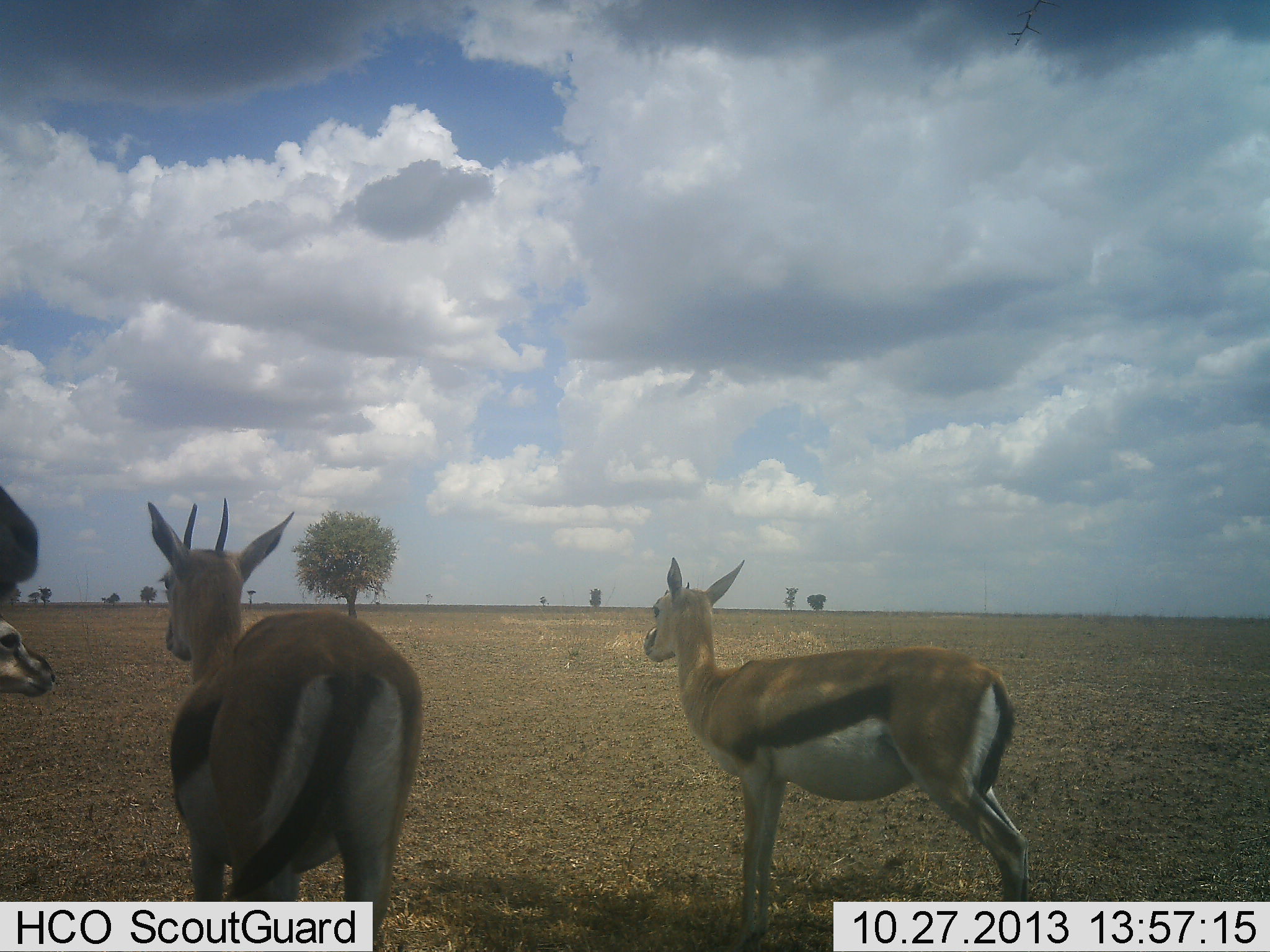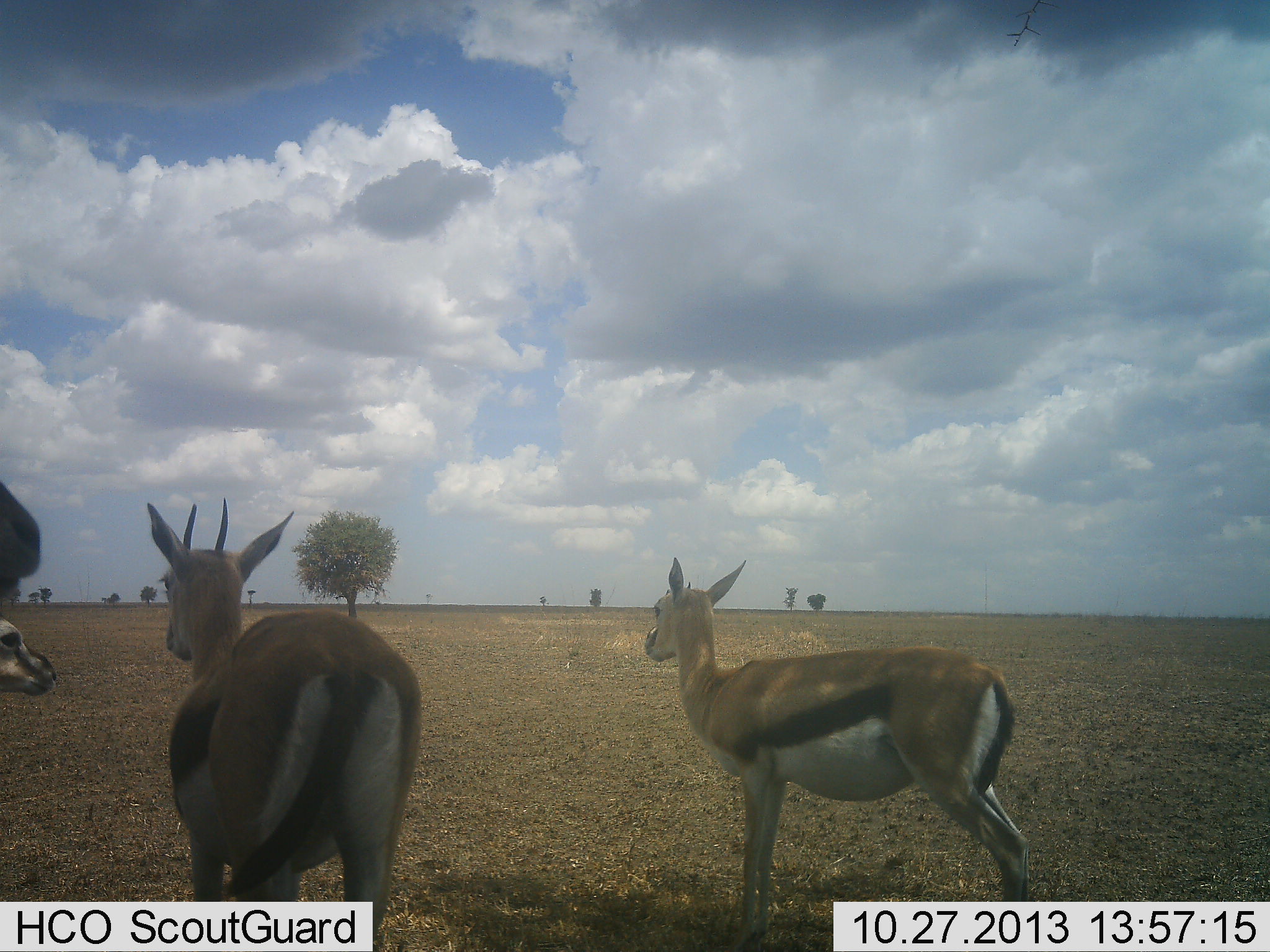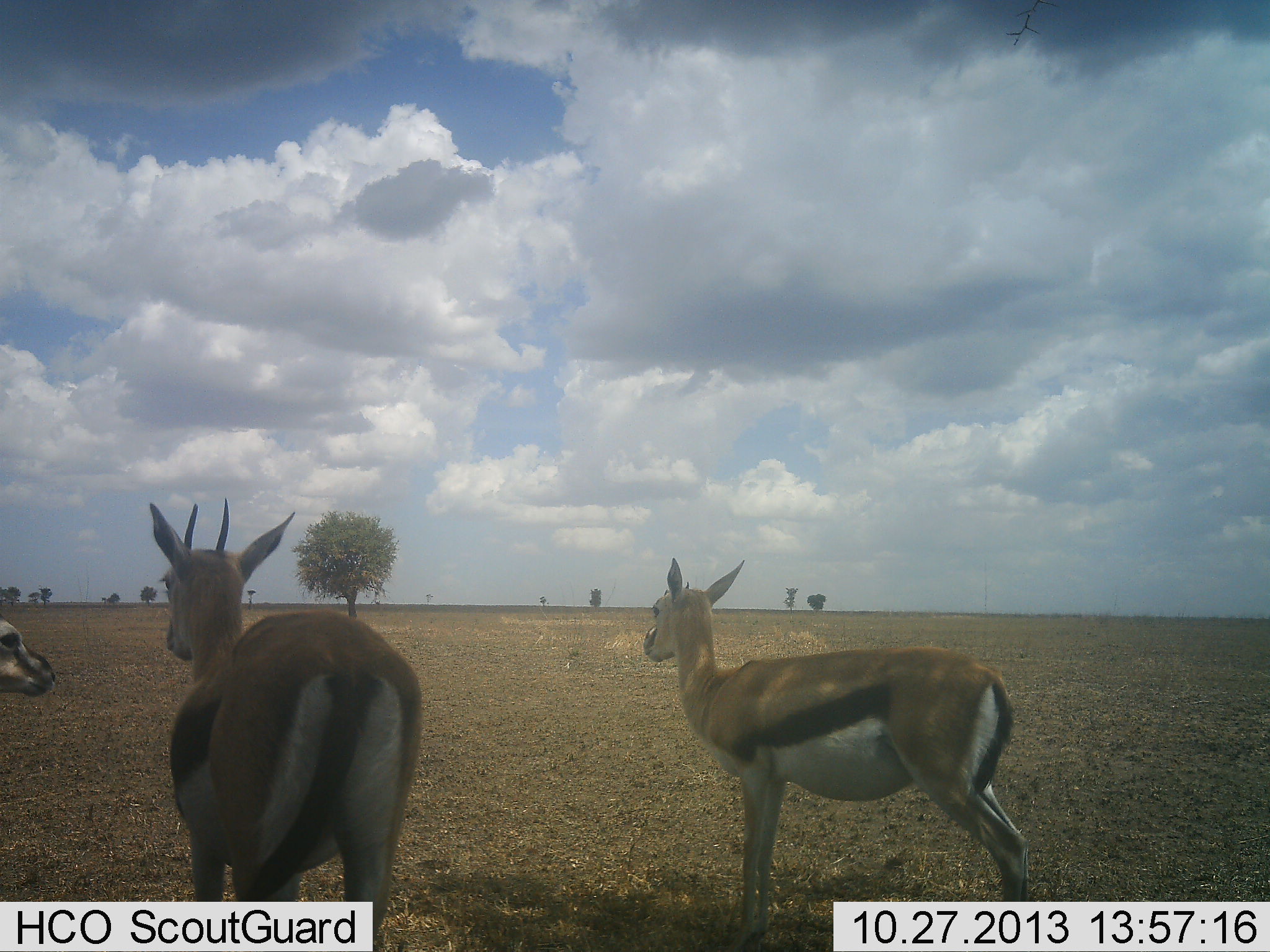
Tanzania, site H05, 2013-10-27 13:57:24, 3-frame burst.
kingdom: Animalia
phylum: Chordata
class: Mammalia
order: Artiodactyla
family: Bovidae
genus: Eudorcas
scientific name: Eudorcas thomsonii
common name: thomson's gazelle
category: gazellethomsons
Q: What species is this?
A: Gazellethomsons (thomson's gazelle) (Eudorcas thomsonii).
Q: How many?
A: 4.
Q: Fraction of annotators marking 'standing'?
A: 90%.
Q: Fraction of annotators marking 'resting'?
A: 5%.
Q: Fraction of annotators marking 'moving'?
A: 10%.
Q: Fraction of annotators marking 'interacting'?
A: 3%.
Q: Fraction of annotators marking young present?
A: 0%.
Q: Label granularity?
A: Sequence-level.